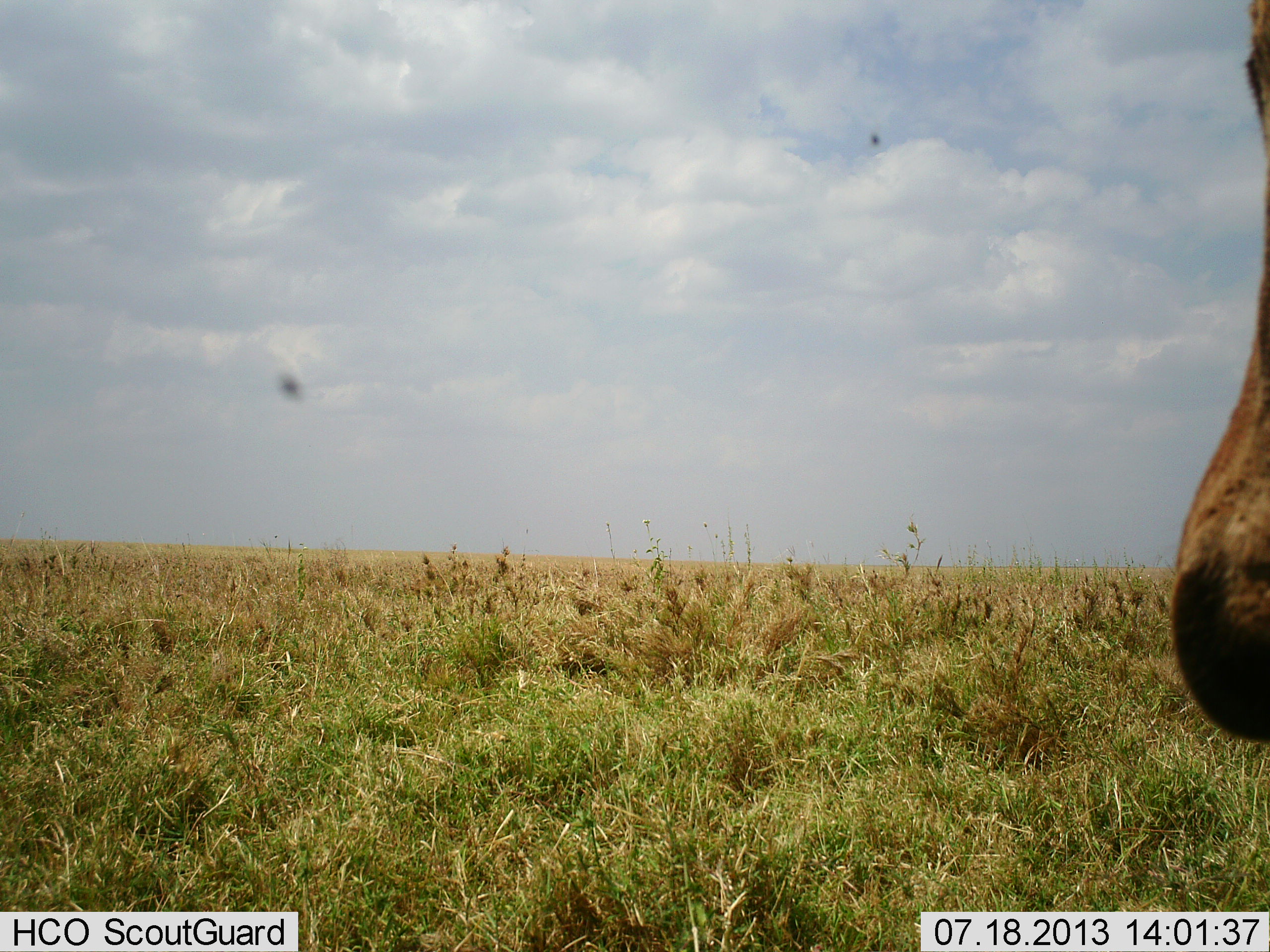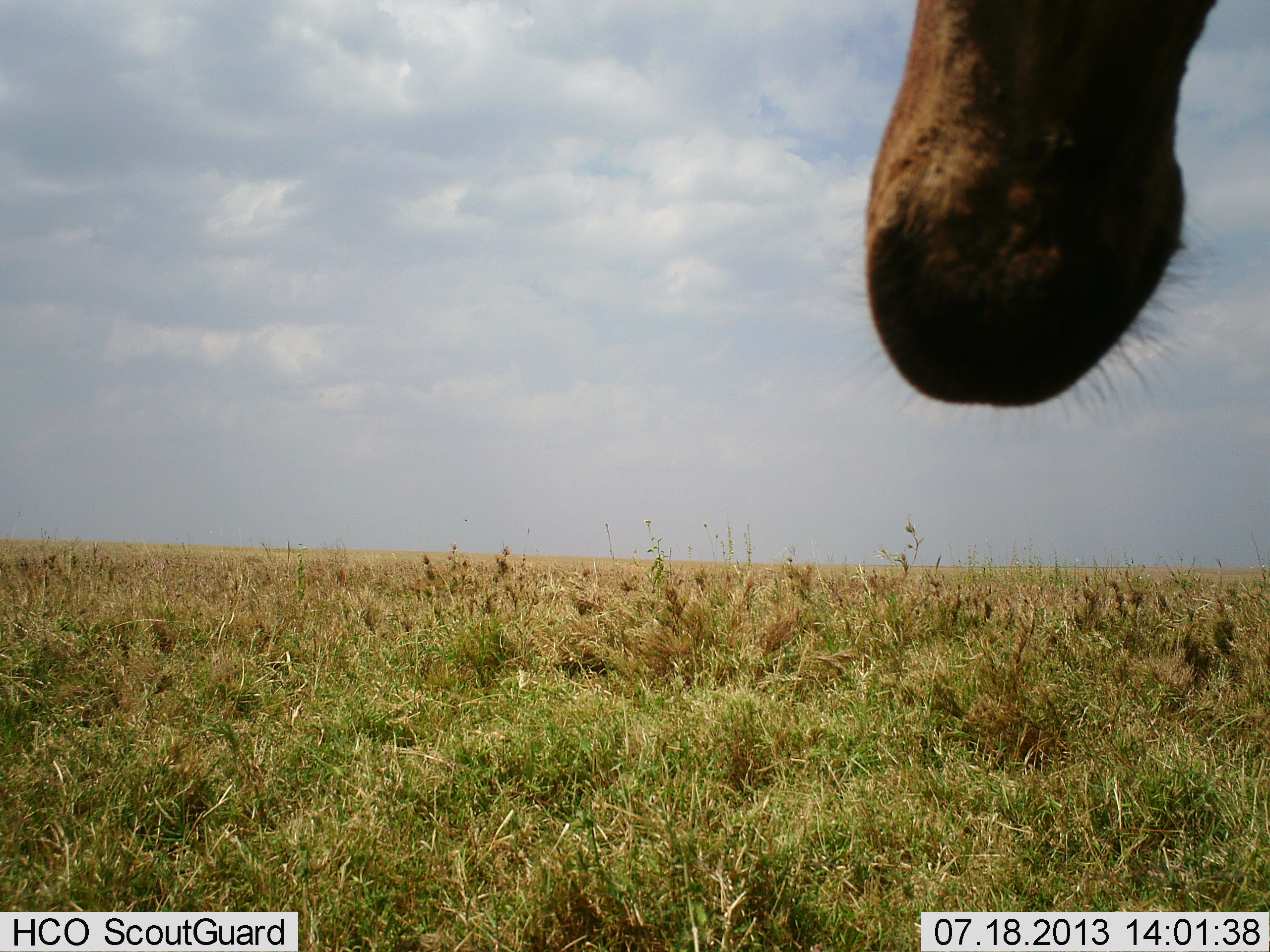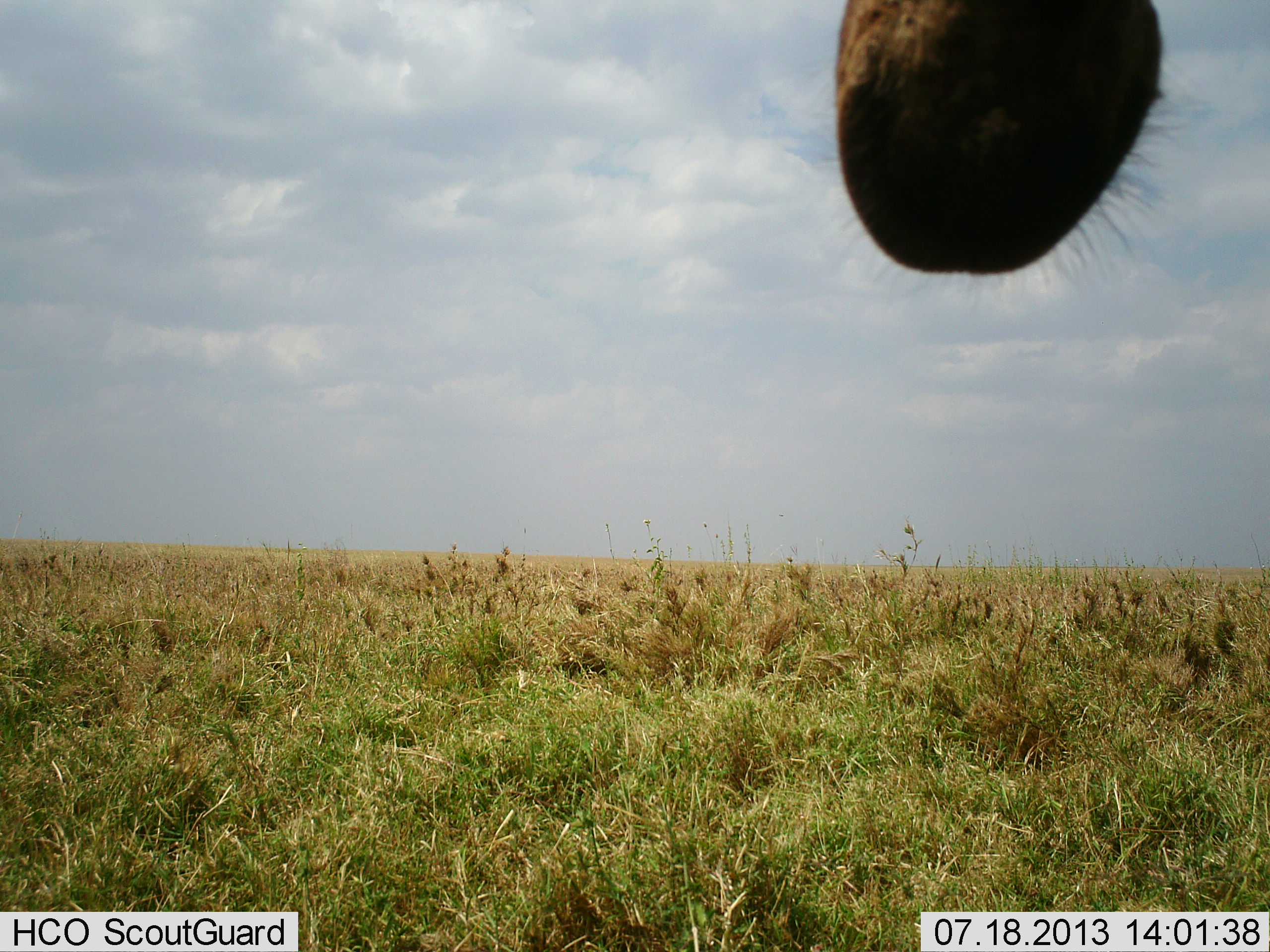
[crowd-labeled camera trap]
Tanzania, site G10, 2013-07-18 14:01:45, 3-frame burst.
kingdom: Animalia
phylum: Chordata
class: Mammalia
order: Artiodactyla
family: Bovidae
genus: Alcelaphus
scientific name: Alcelaphus buselaphus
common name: hartebeest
Hartebeest (Alcelaphus buselaphus), count 1. Behavior (volunteer vote fractions): standing 67%, resting 0%, moving 40%, interacting 0%. Young present (vote fraction): 0%. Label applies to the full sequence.